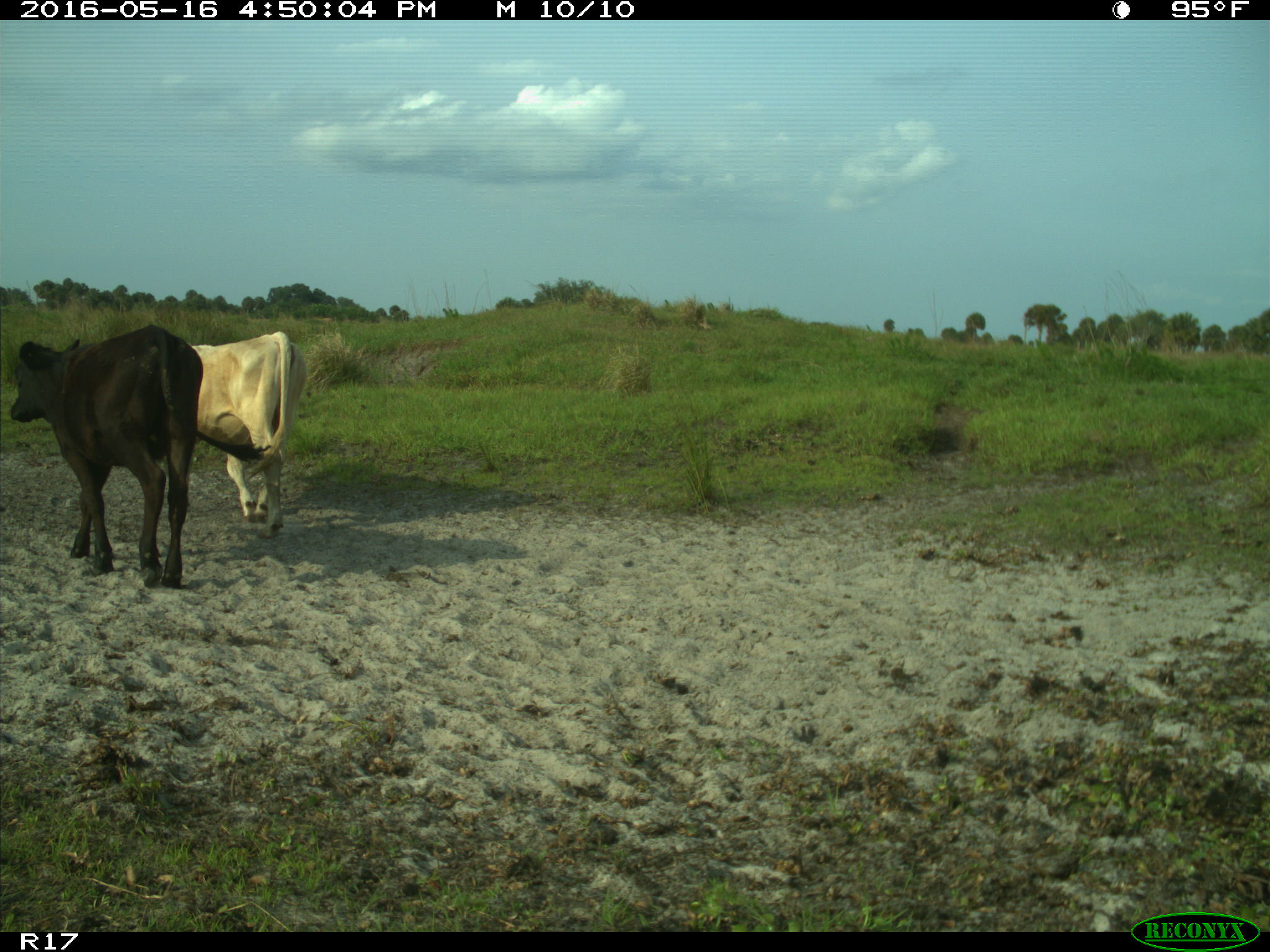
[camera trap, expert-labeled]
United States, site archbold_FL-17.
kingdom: Animalia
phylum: Chordata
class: Mammalia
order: Artiodactyla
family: Bovidae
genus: Bos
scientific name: Bos taurus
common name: domestic cow